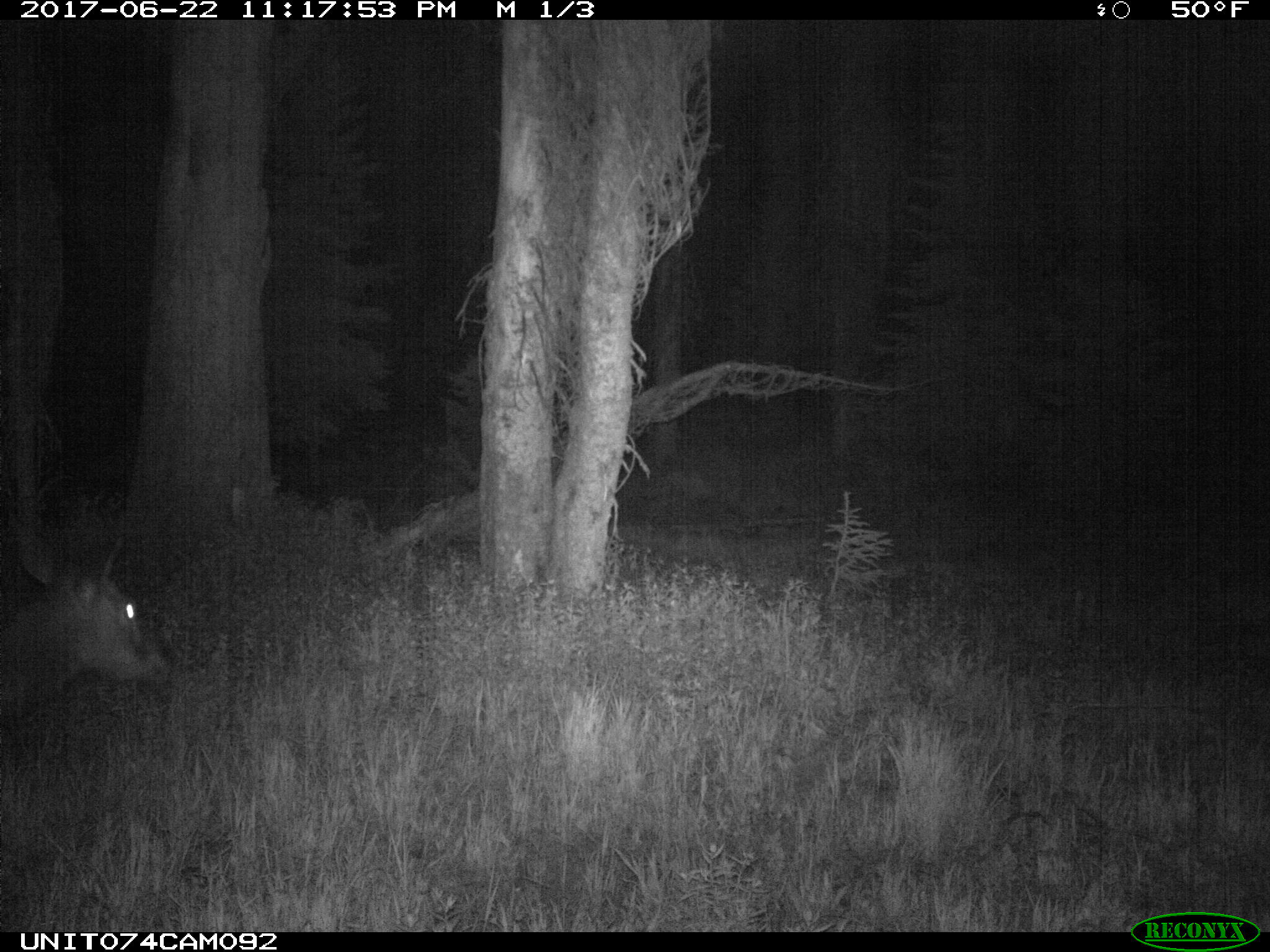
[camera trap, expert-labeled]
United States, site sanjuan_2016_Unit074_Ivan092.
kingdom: Animalia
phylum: Chordata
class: Mammalia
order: Artiodactyla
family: Cervidae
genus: Cervus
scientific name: Cervus elaphus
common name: red deer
Cervus elaphus (red deer).